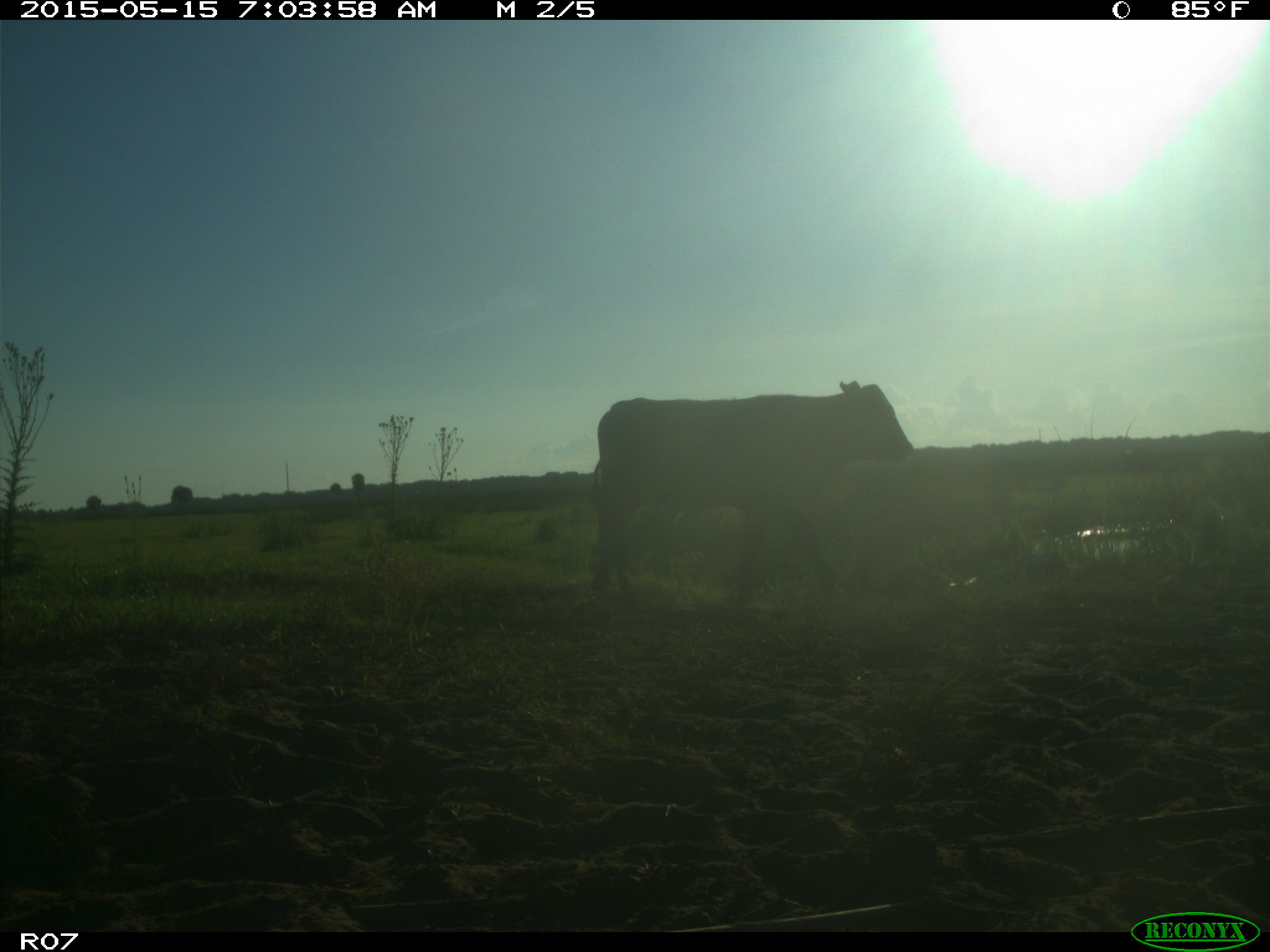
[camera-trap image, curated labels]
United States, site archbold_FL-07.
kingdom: Animalia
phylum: Chordata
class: Mammalia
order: Artiodactyla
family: Bovidae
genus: Bos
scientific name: Bos taurus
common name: domestic cow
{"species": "Bos taurus (domestic cow)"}